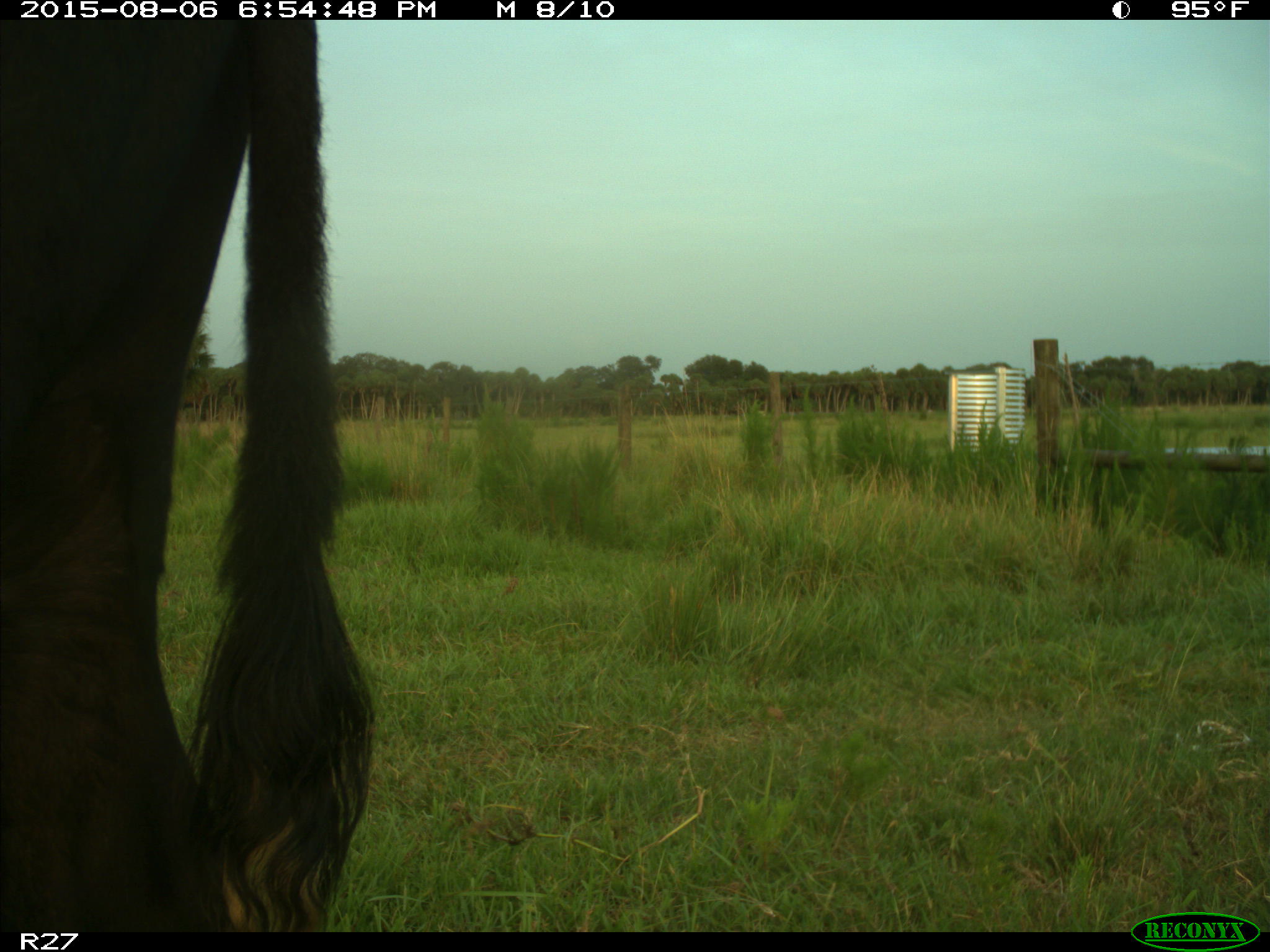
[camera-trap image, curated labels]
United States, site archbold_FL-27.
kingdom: Animalia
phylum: Chordata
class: Mammalia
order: Artiodactyla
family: Bovidae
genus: Bos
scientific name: Bos taurus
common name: domestic cow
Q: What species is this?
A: Bos taurus (domestic cow).